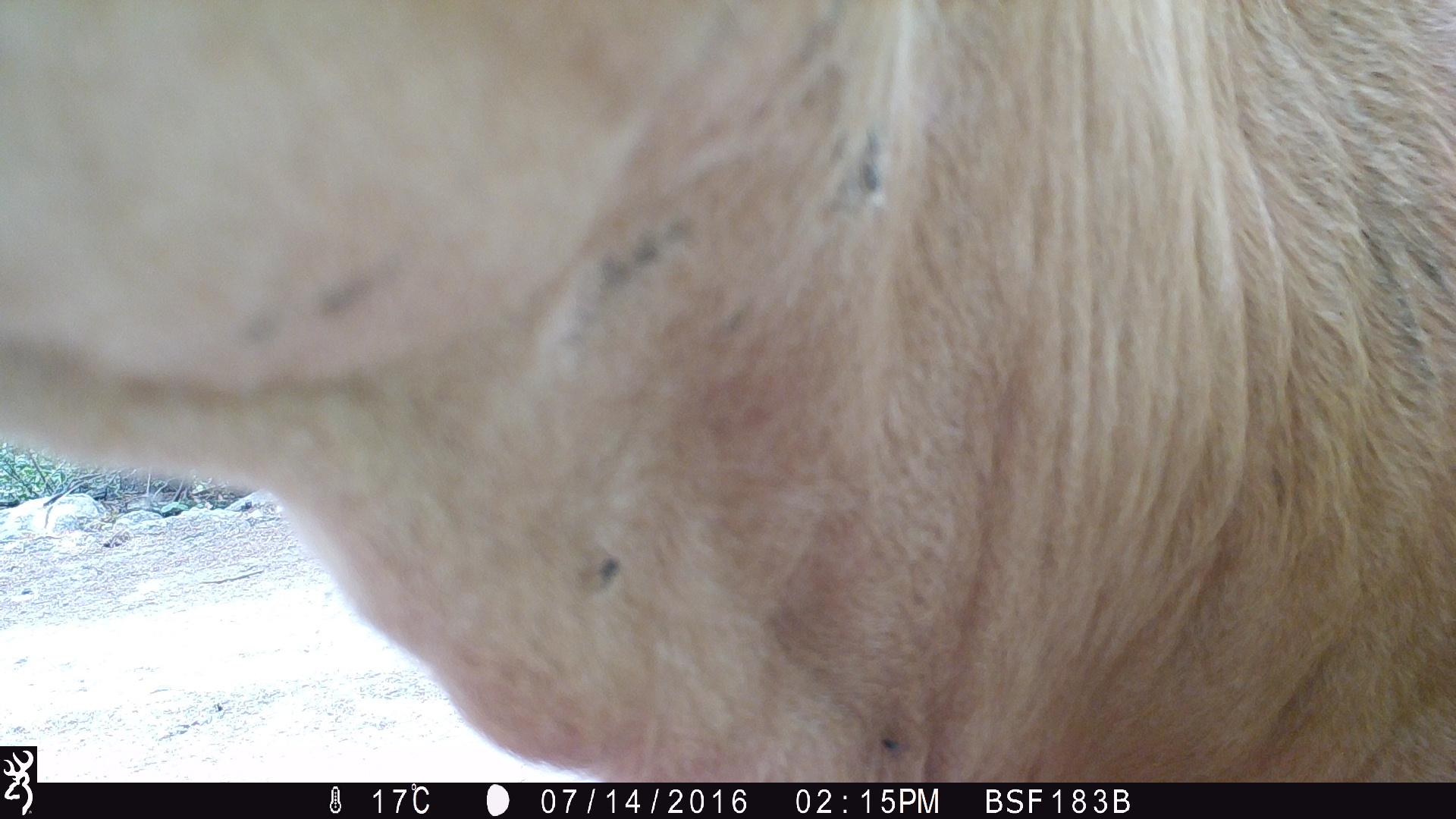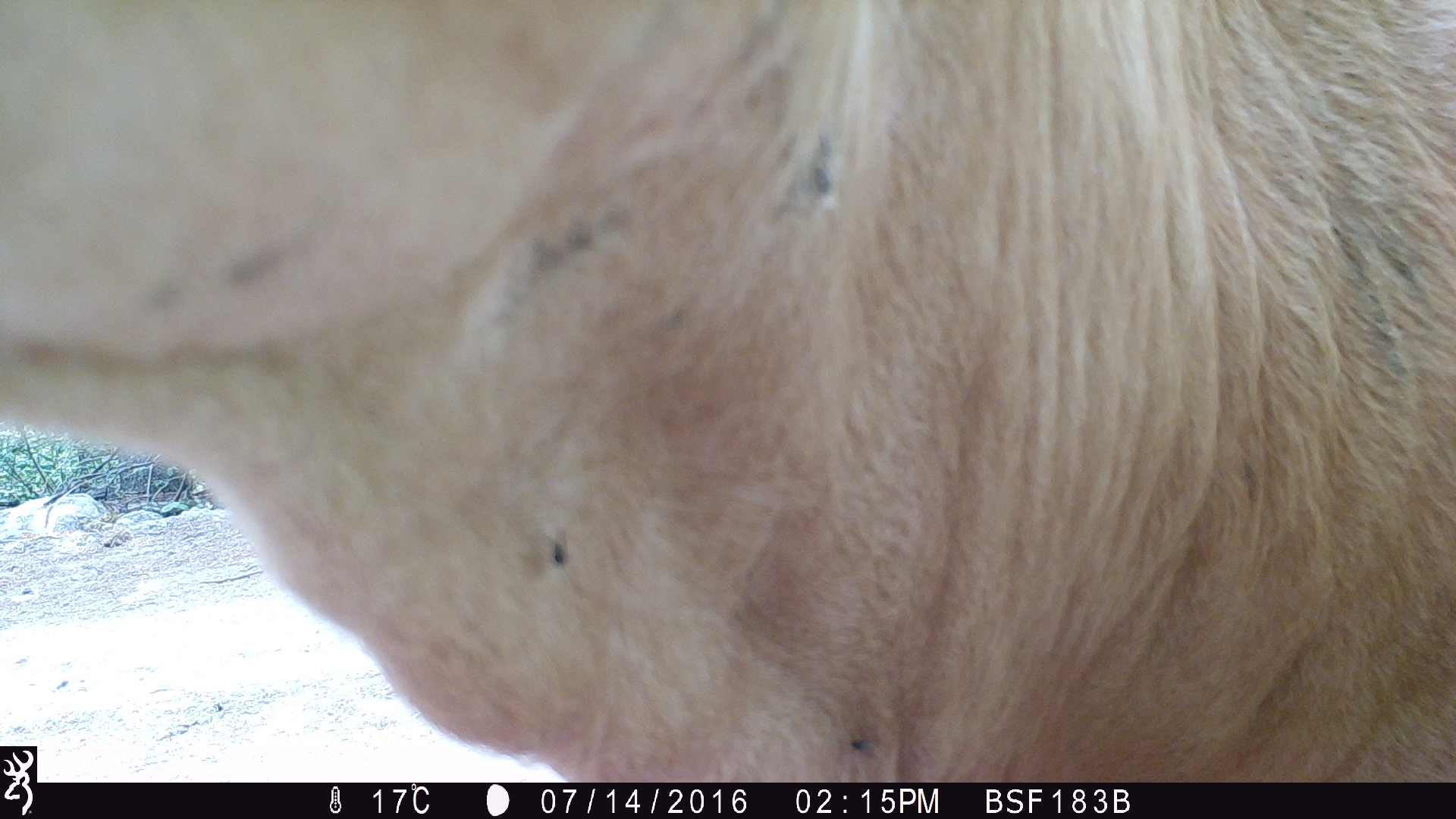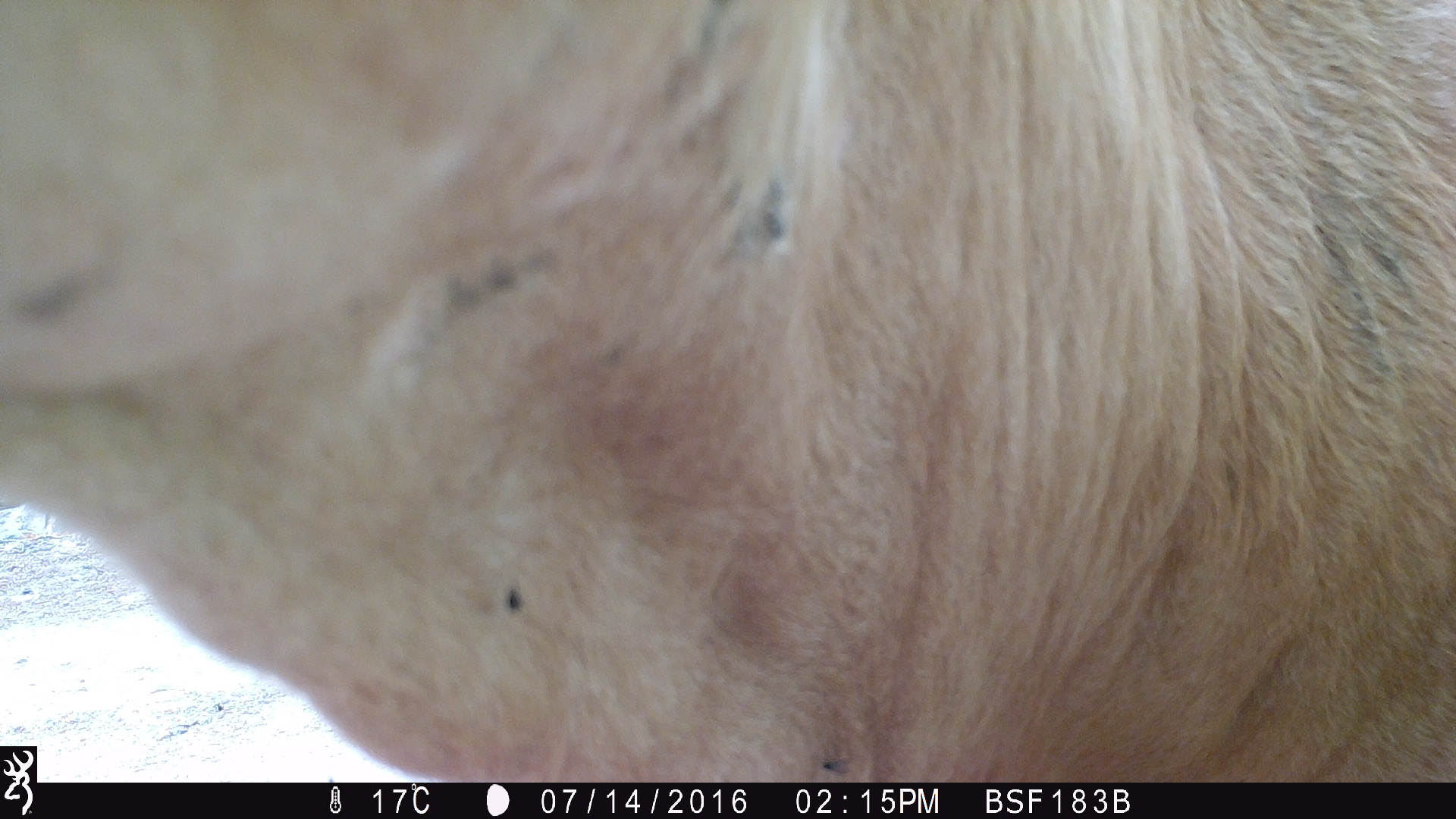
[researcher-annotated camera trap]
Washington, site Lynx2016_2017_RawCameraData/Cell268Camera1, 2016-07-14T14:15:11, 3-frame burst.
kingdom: Animalia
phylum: Chordata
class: Mammalia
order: Artiodactyla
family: Bovidae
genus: Bos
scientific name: Bos taurus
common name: domestic cattle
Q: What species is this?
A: Domestic cattle (Bos taurus).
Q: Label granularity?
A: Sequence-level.